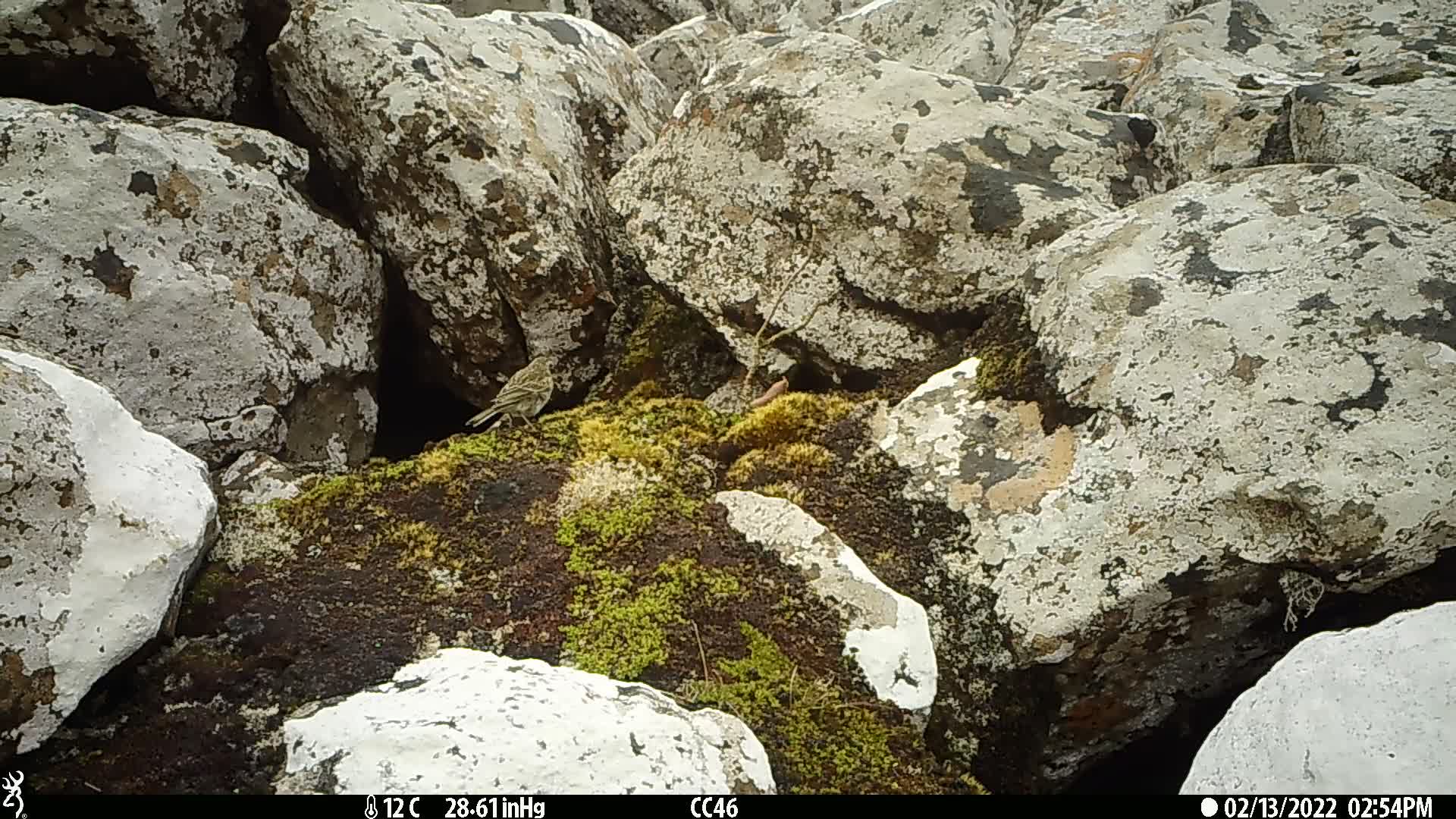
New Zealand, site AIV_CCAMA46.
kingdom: Animalia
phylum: Chordata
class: Aves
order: Passeriformes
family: Motacillidae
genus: Anthus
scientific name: Anthus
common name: pipit